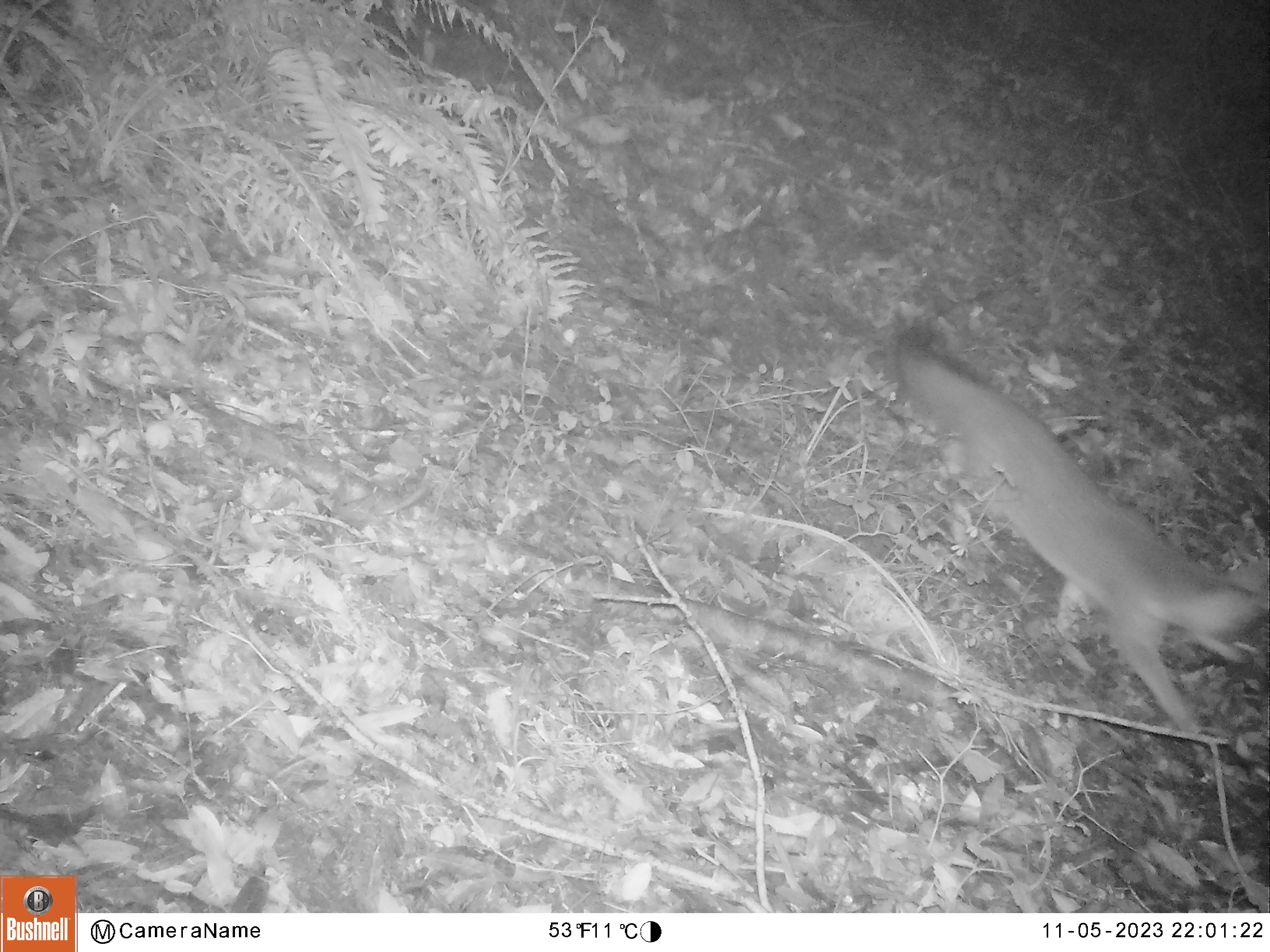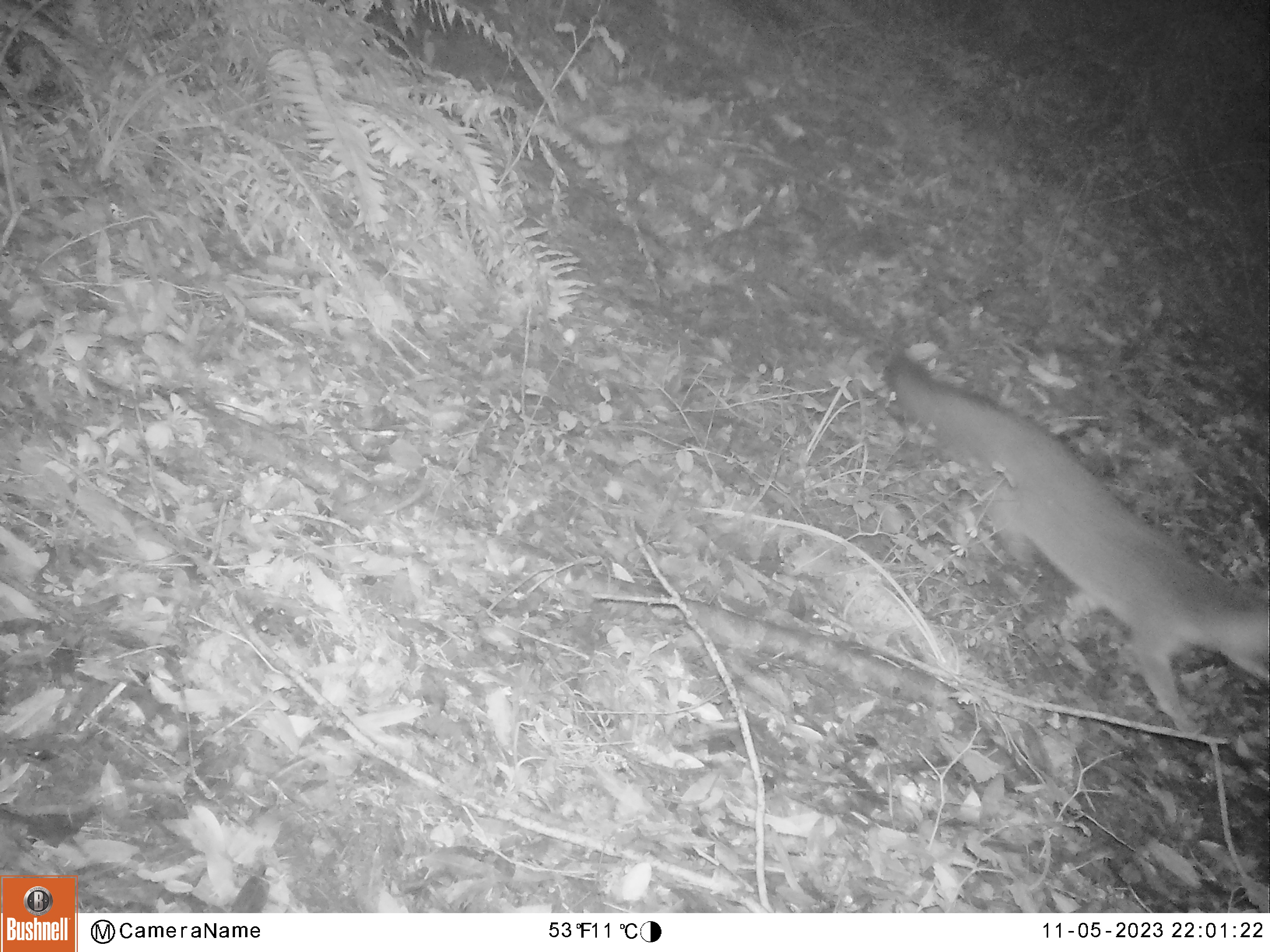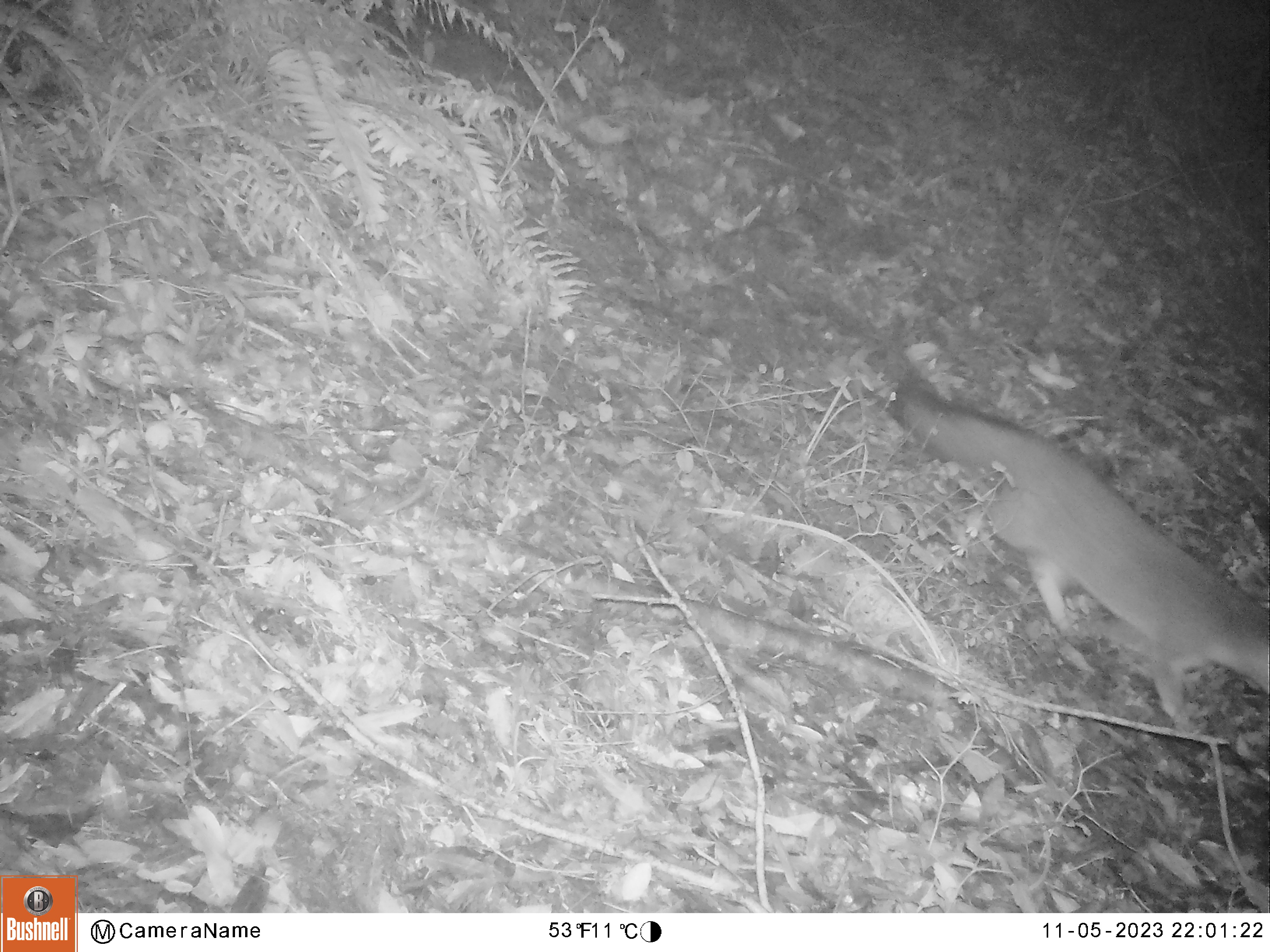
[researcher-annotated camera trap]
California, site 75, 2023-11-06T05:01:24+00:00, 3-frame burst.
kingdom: Animalia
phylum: Chordata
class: Mammalia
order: Carnivora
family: Canidae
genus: Urocyon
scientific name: Urocyon cinereoargenteus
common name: gray fox